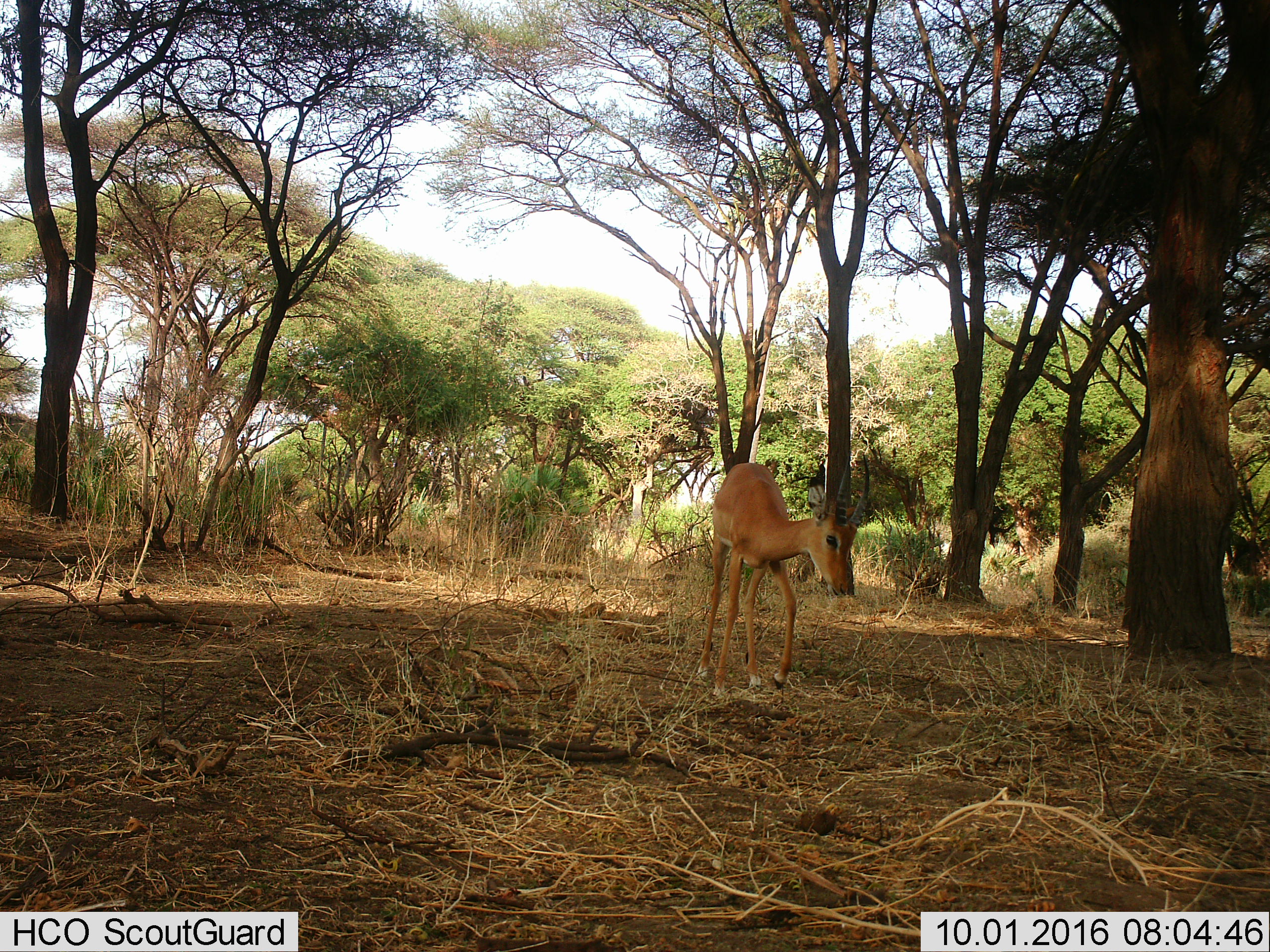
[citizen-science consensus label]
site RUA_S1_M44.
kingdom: Animalia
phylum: Chordata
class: Mammalia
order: Artiodactyla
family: Bovidae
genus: Aepyceros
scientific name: Aepyceros melampus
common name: impala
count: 1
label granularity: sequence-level